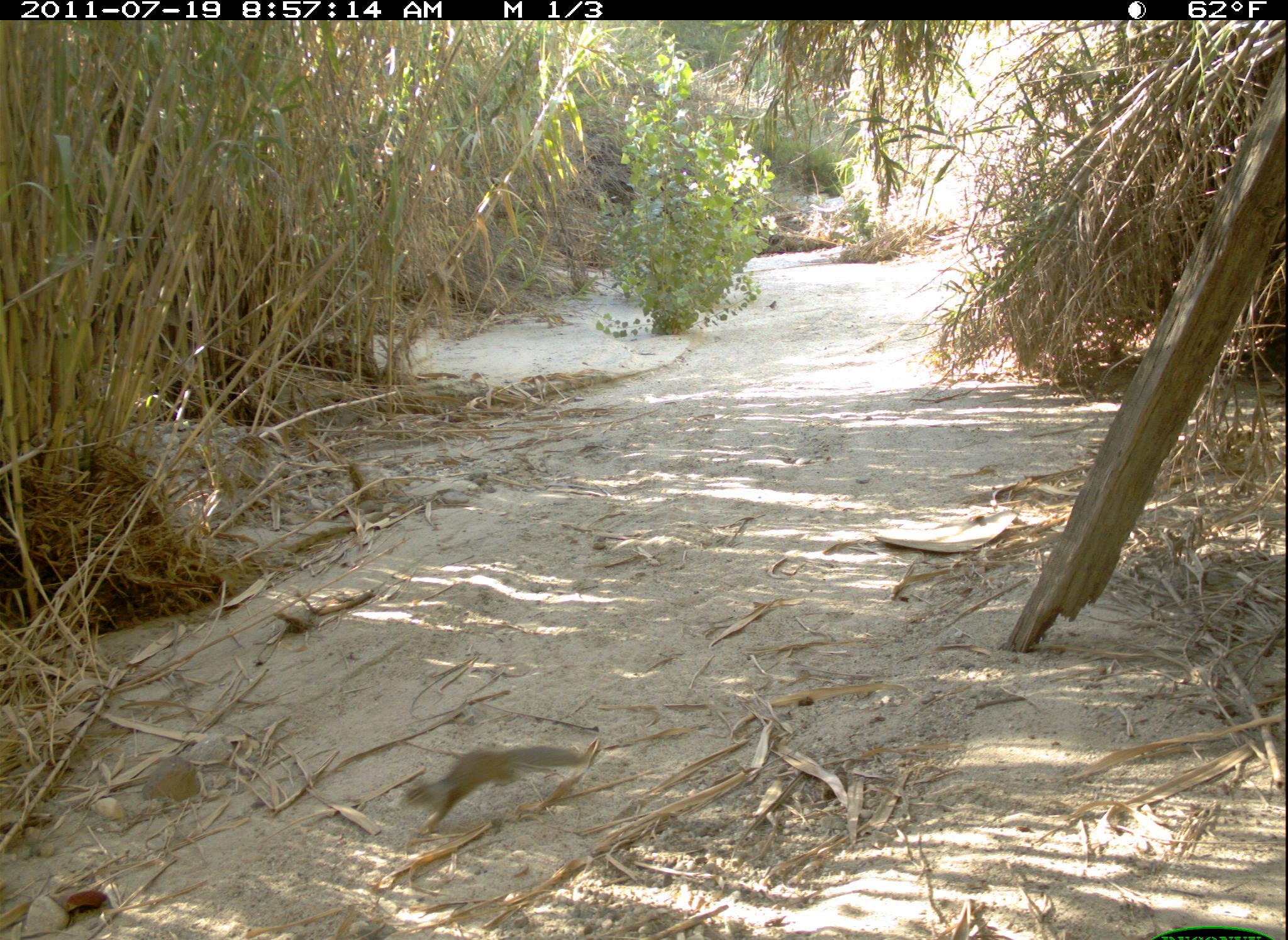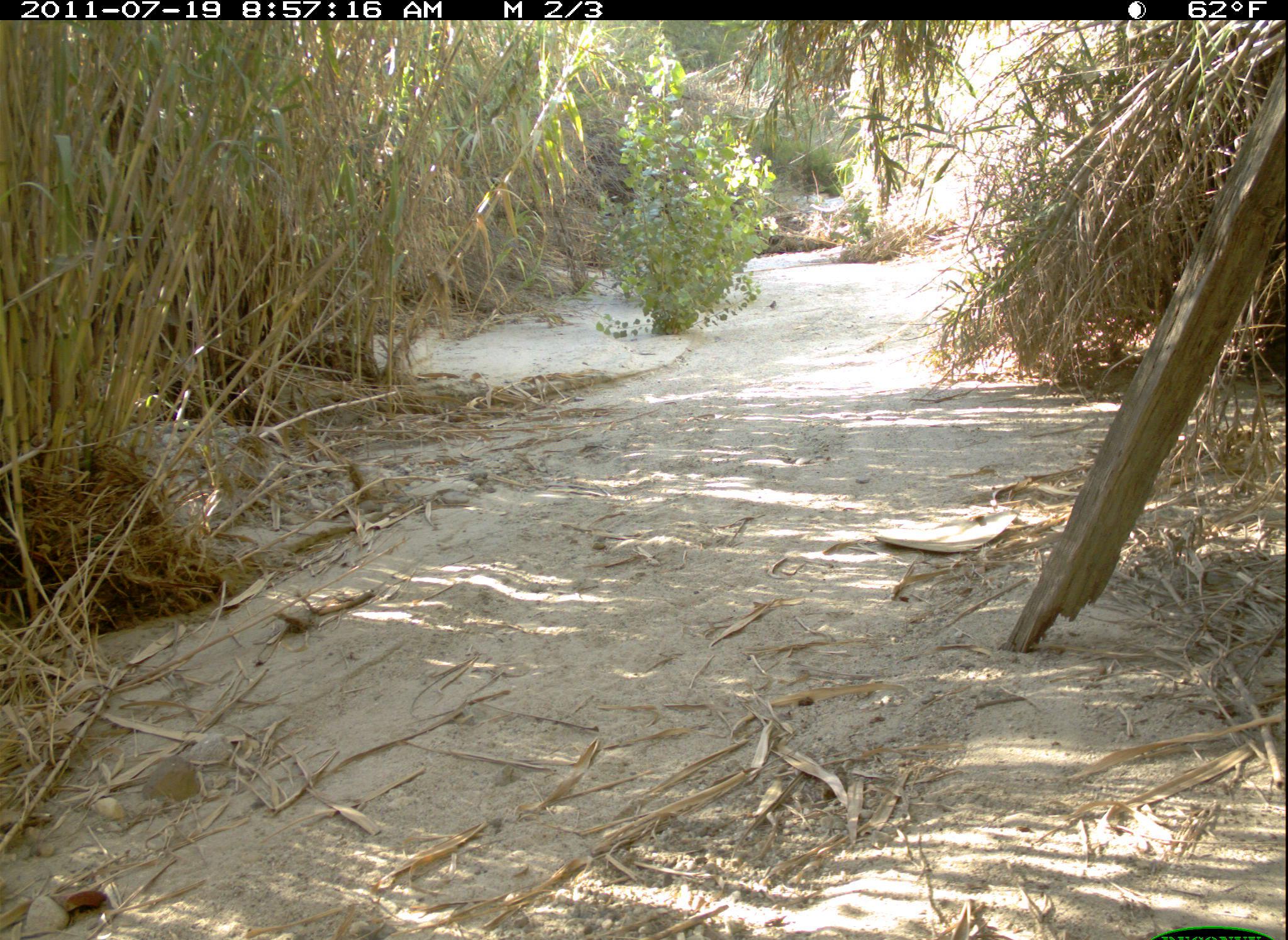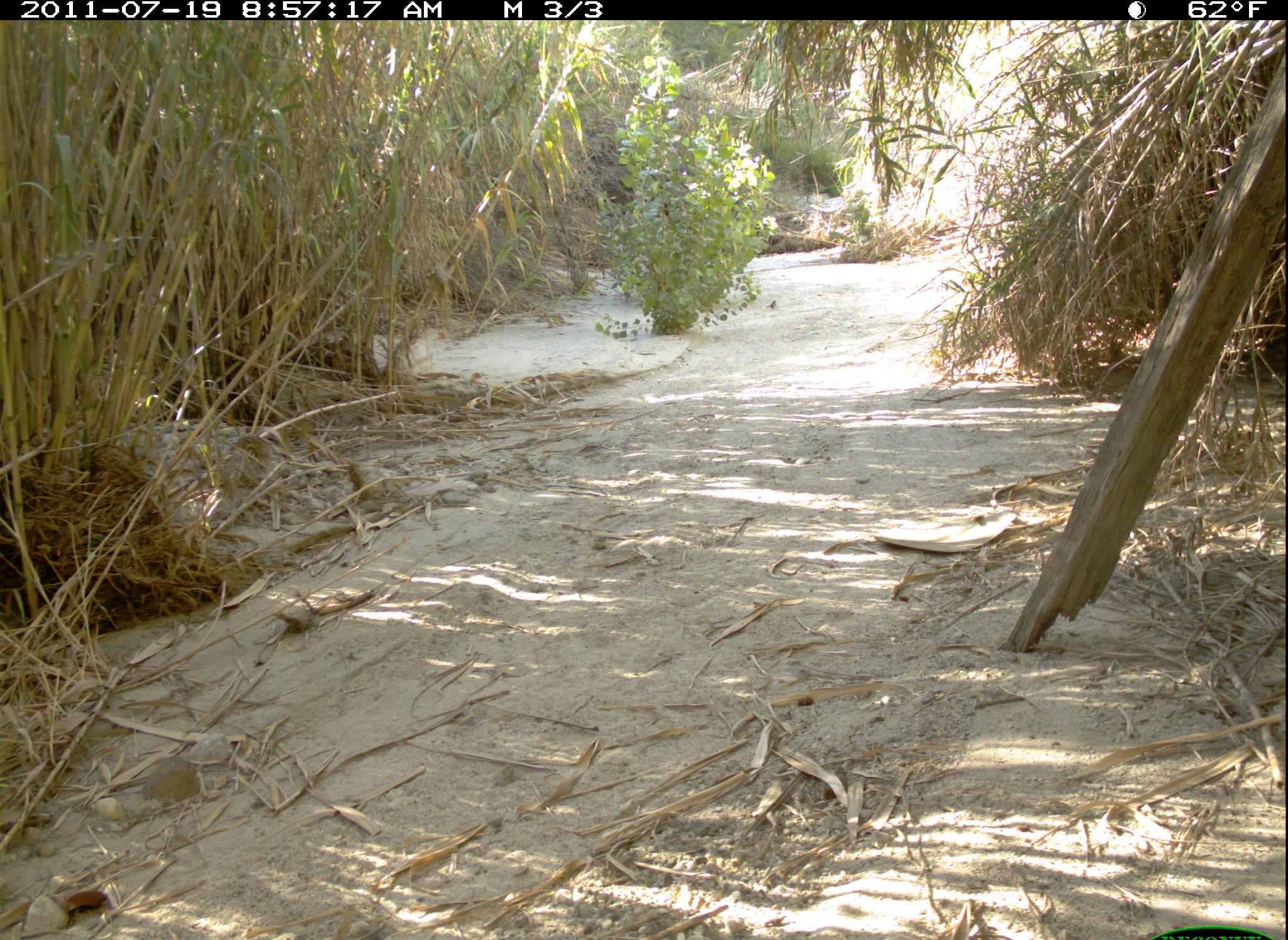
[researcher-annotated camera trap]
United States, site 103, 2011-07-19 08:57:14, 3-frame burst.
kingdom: Animalia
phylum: Chordata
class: Mammalia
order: Rodentia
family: Sciuridae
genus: Sciurus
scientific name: Sciurus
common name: squirrel